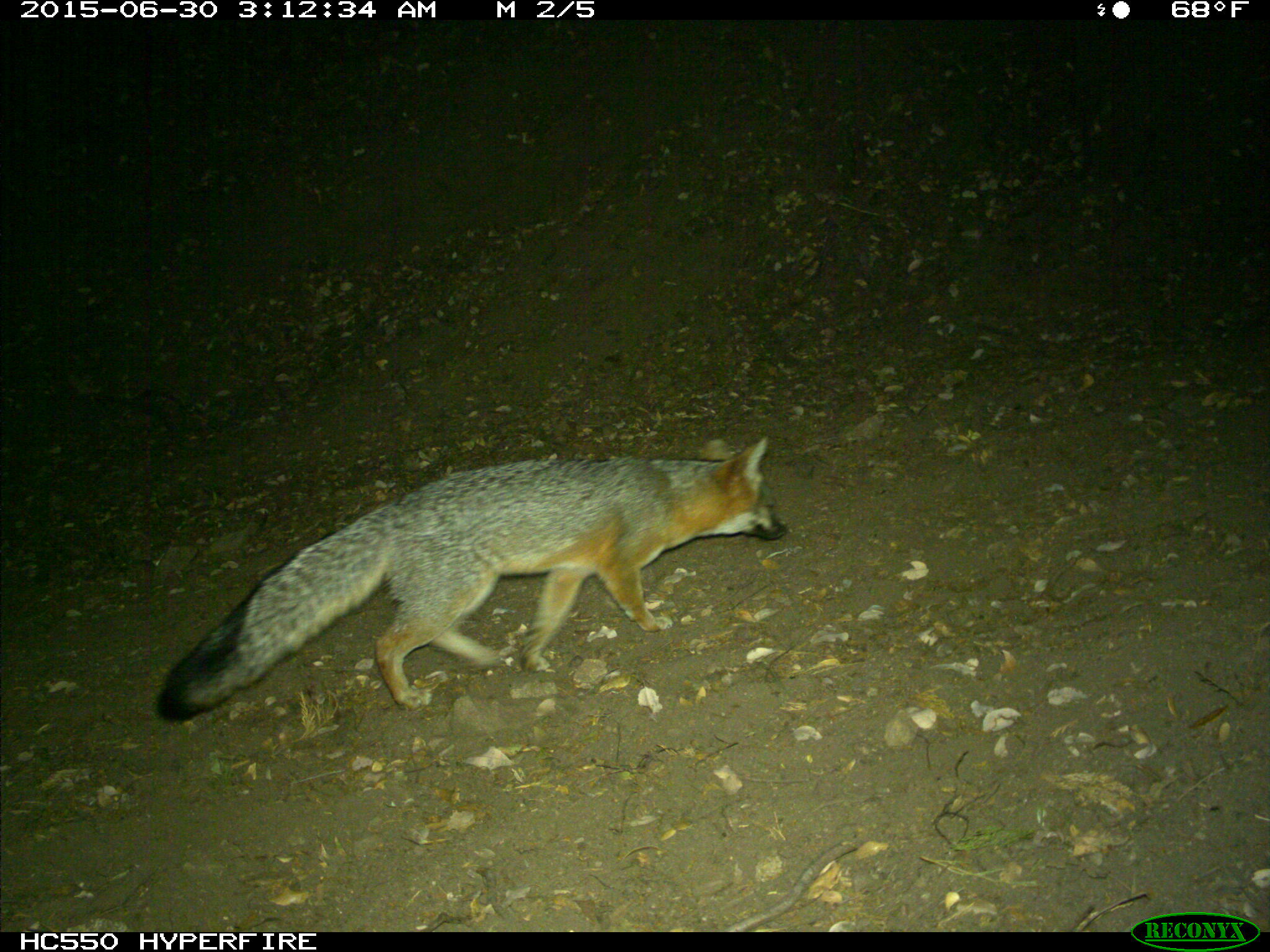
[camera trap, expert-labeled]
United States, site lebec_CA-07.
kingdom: Animalia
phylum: Chordata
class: Mammalia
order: Carnivora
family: Canidae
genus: Urocyon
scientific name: Urocyon cinereoargenteus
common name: gray fox